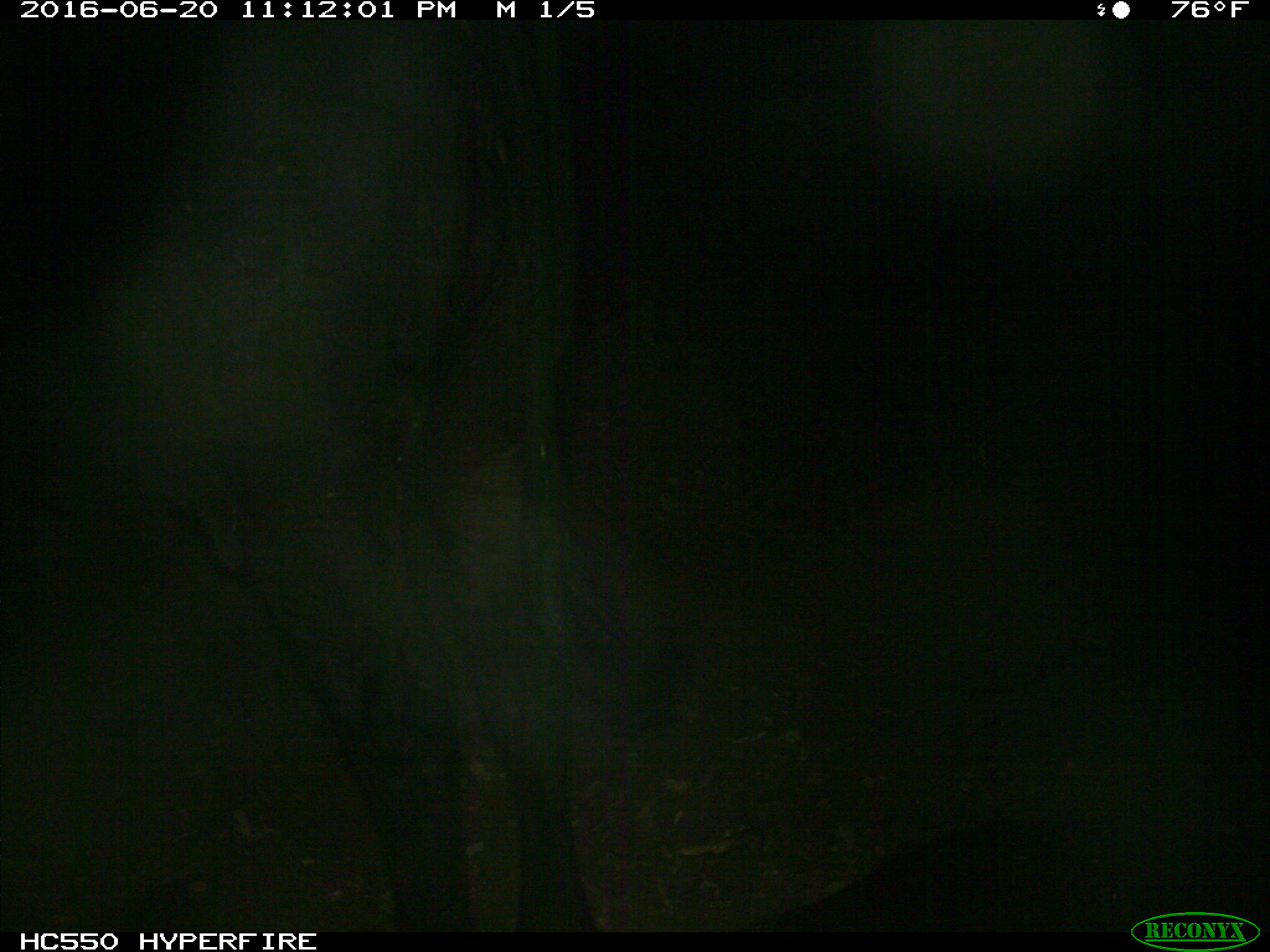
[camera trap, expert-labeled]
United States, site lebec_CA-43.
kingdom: Animalia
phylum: Chordata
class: Mammalia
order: Artiodactyla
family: Bovidae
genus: Bos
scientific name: Bos taurus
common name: domestic cow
Bos taurus (domestic cow).